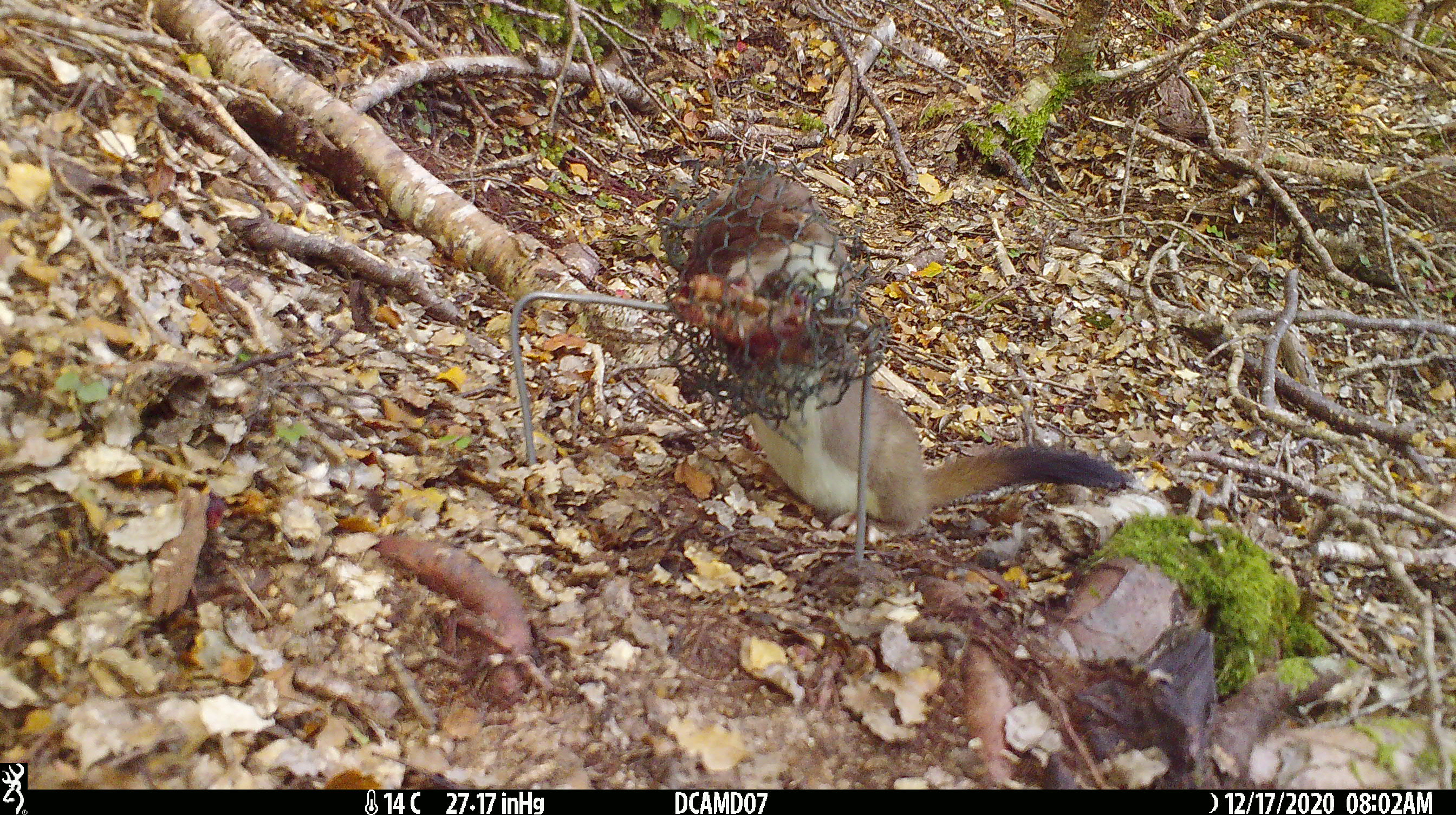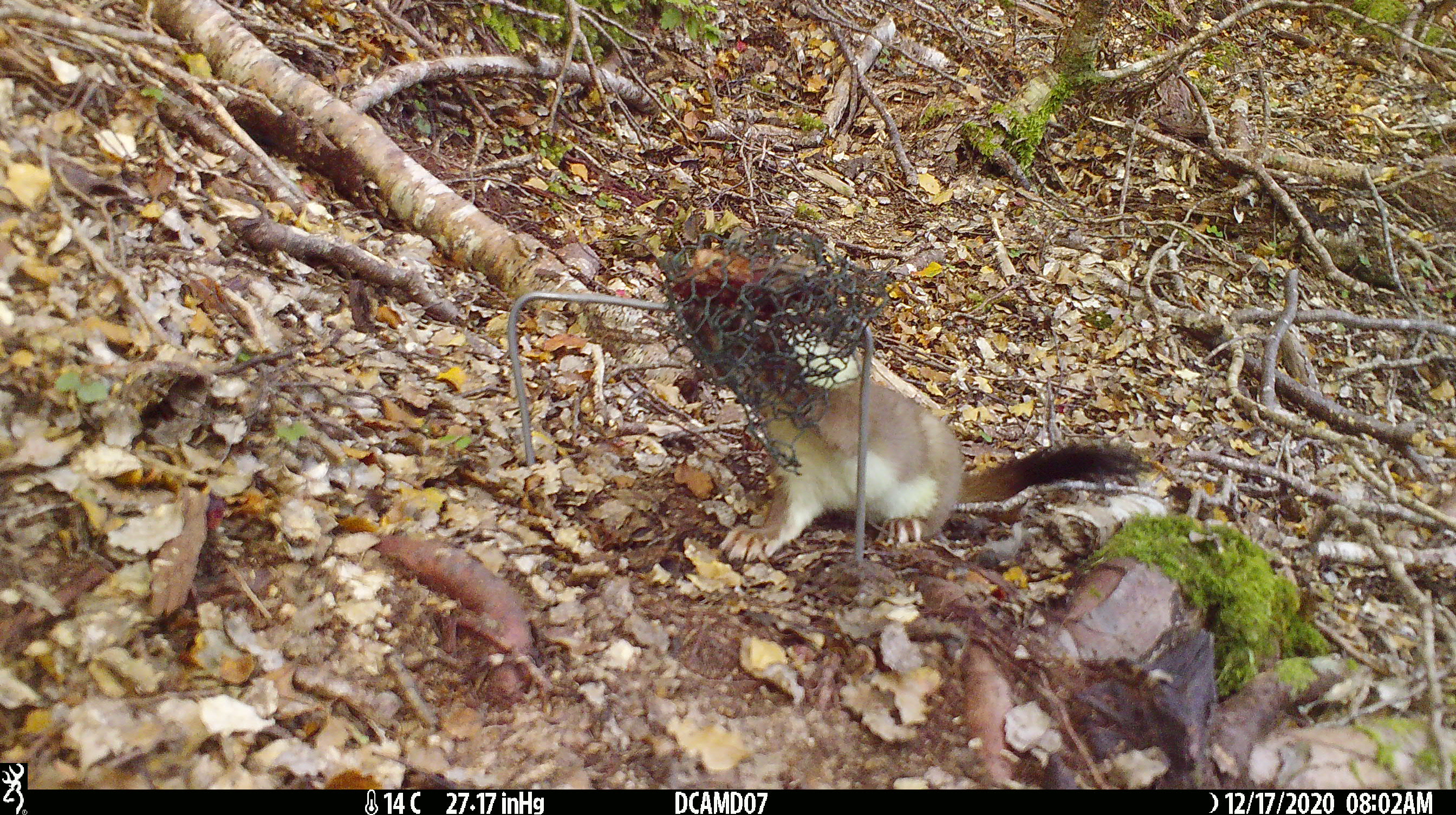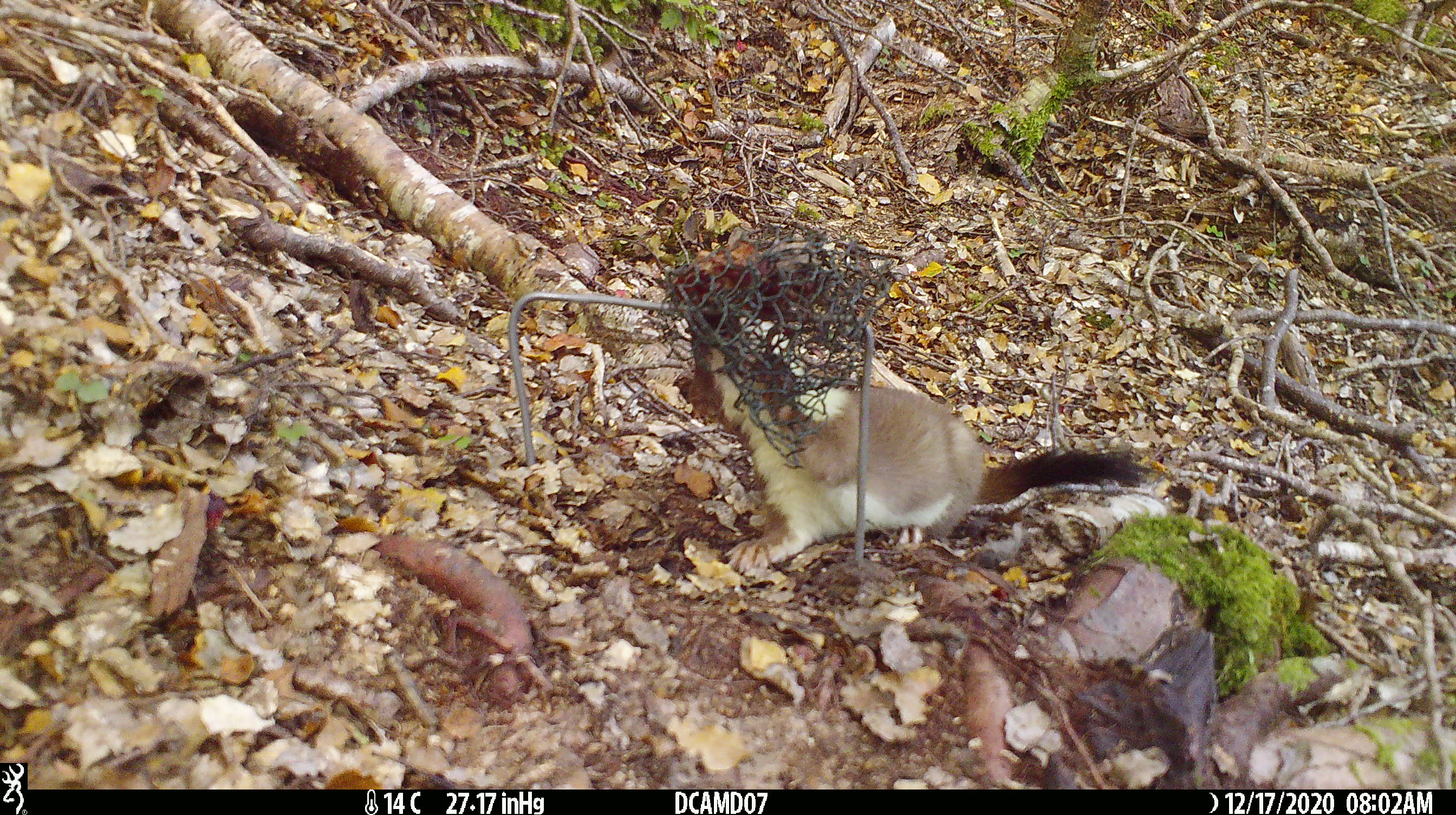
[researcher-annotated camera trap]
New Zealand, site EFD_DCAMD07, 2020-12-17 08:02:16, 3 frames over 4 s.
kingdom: Animalia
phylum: Chordata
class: Mammalia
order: Carnivora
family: Mustelidae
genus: Mustela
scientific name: Mustela erminea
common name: stoat